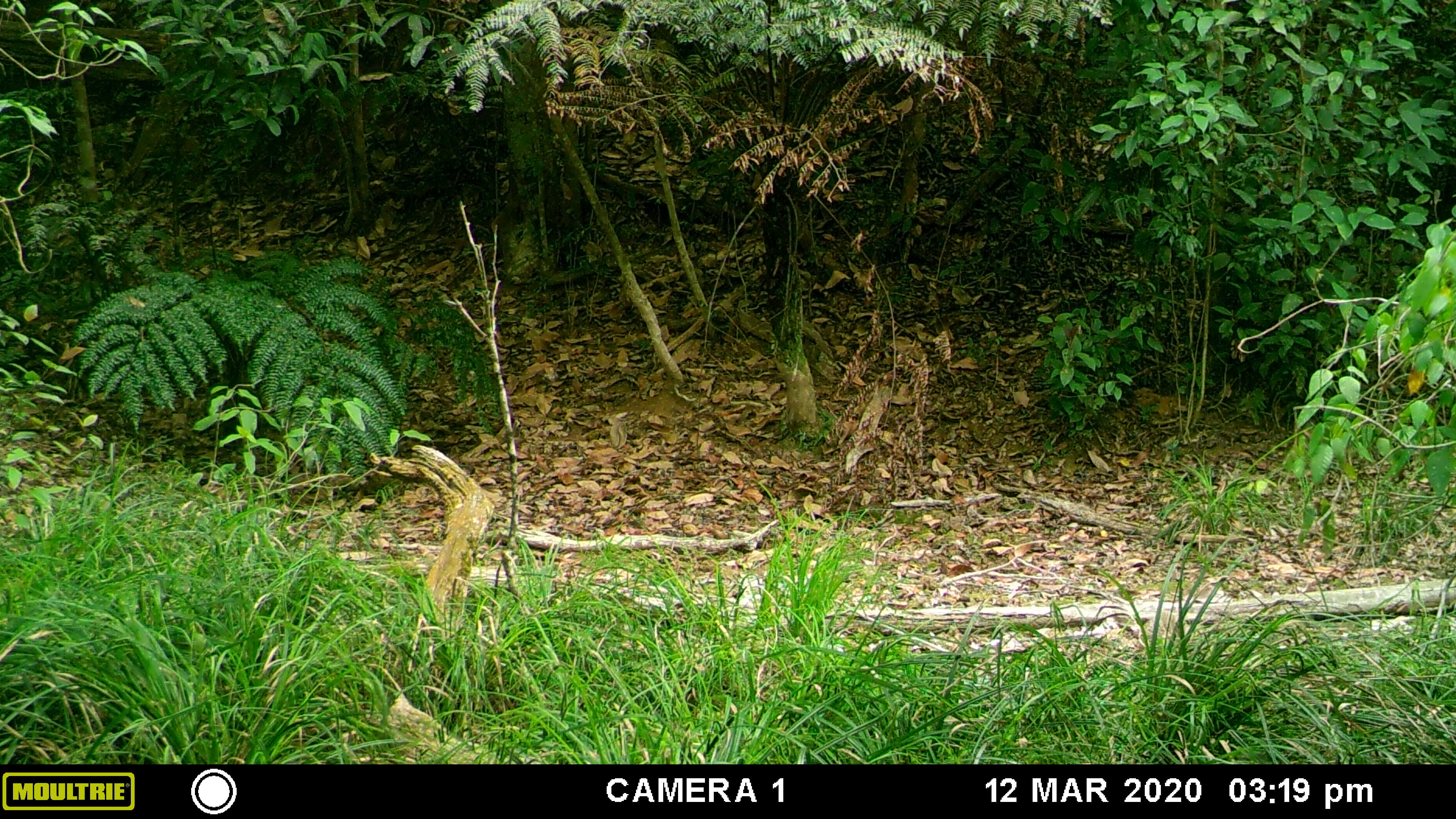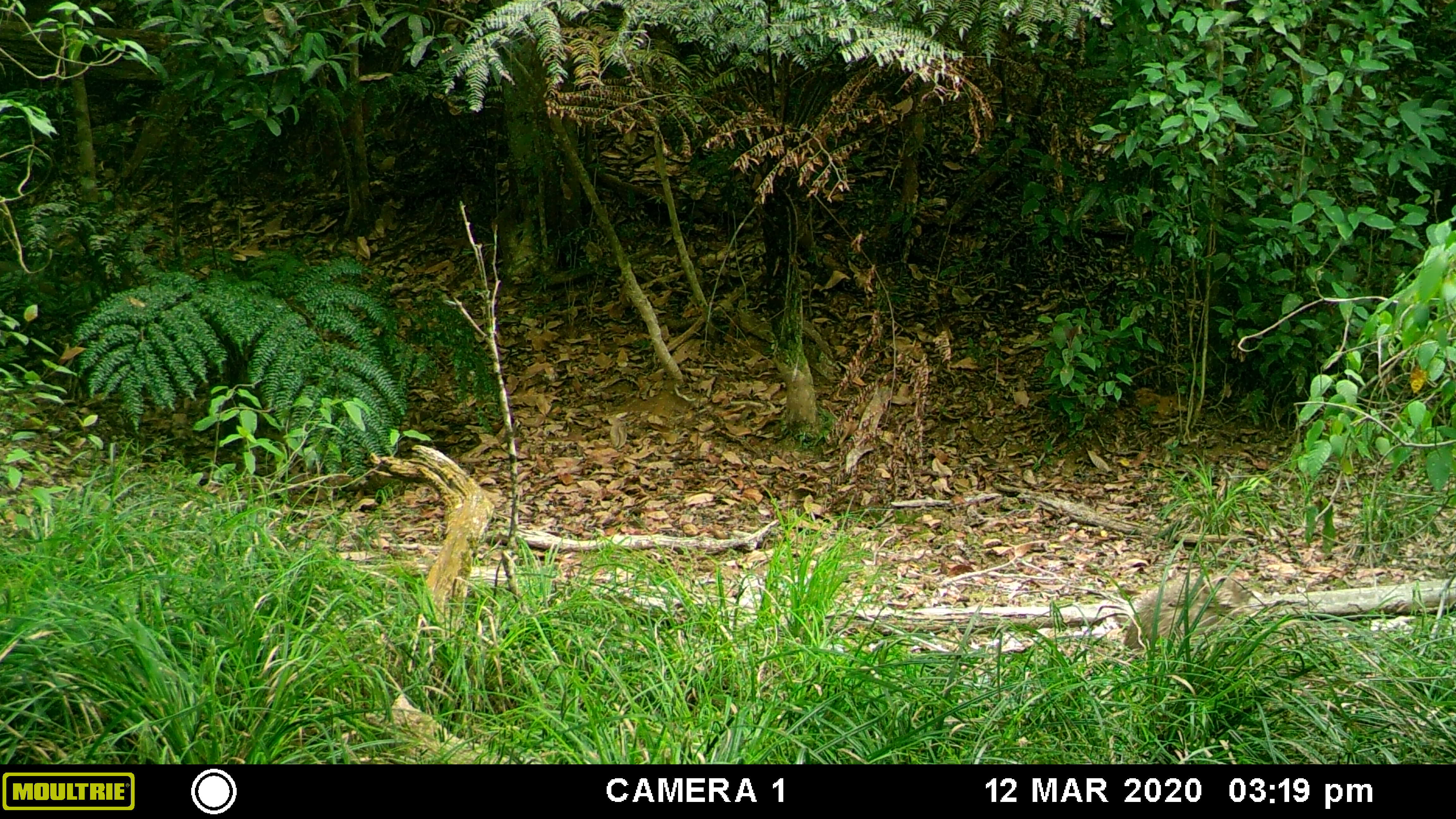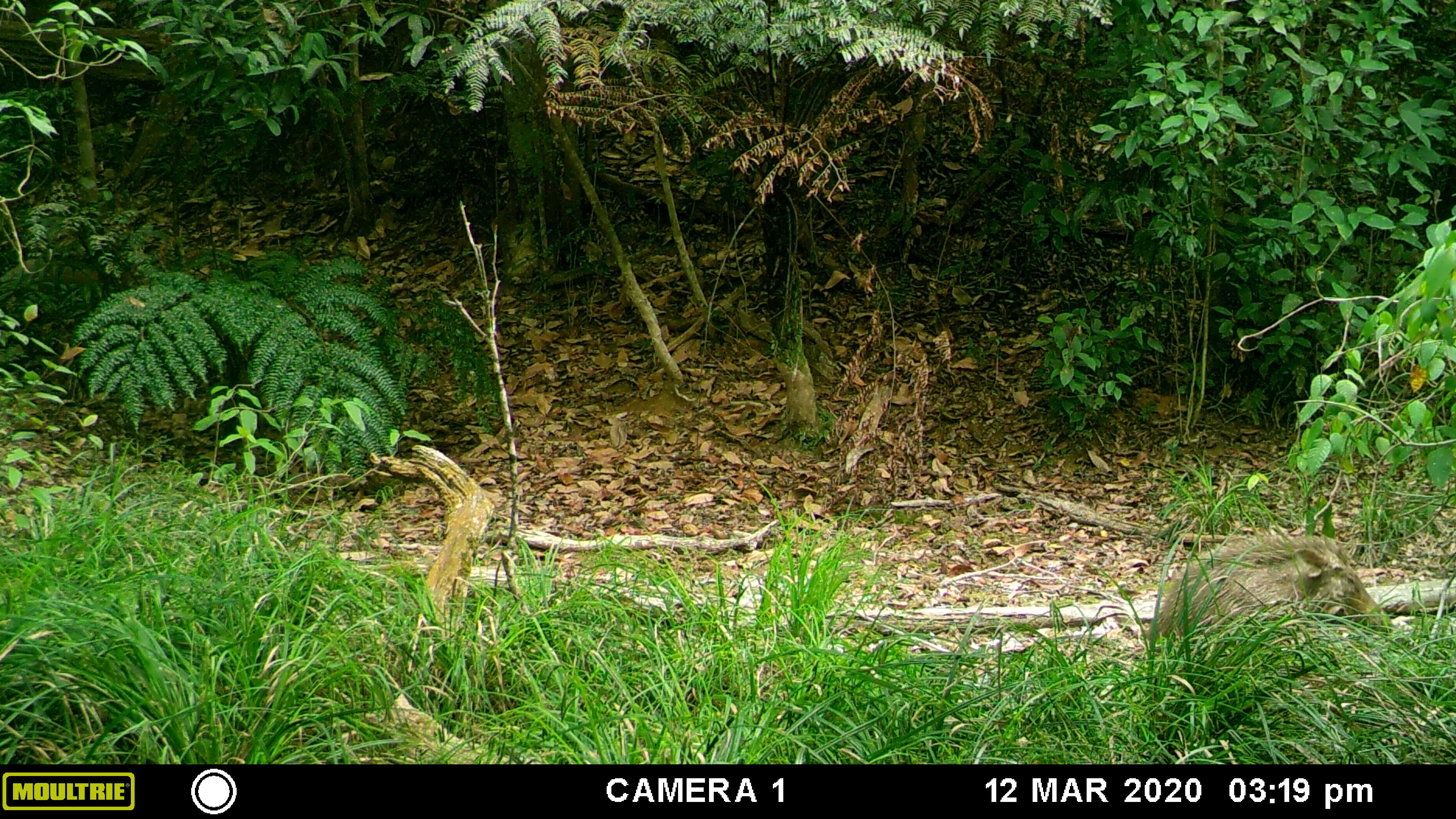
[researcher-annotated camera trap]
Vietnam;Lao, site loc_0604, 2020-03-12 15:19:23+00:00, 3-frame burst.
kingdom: Animalia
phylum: Chordata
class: Mammalia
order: Artiodactyla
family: Suidae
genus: Sus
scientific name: Sus scrofa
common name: eurasian wild pig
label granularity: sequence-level